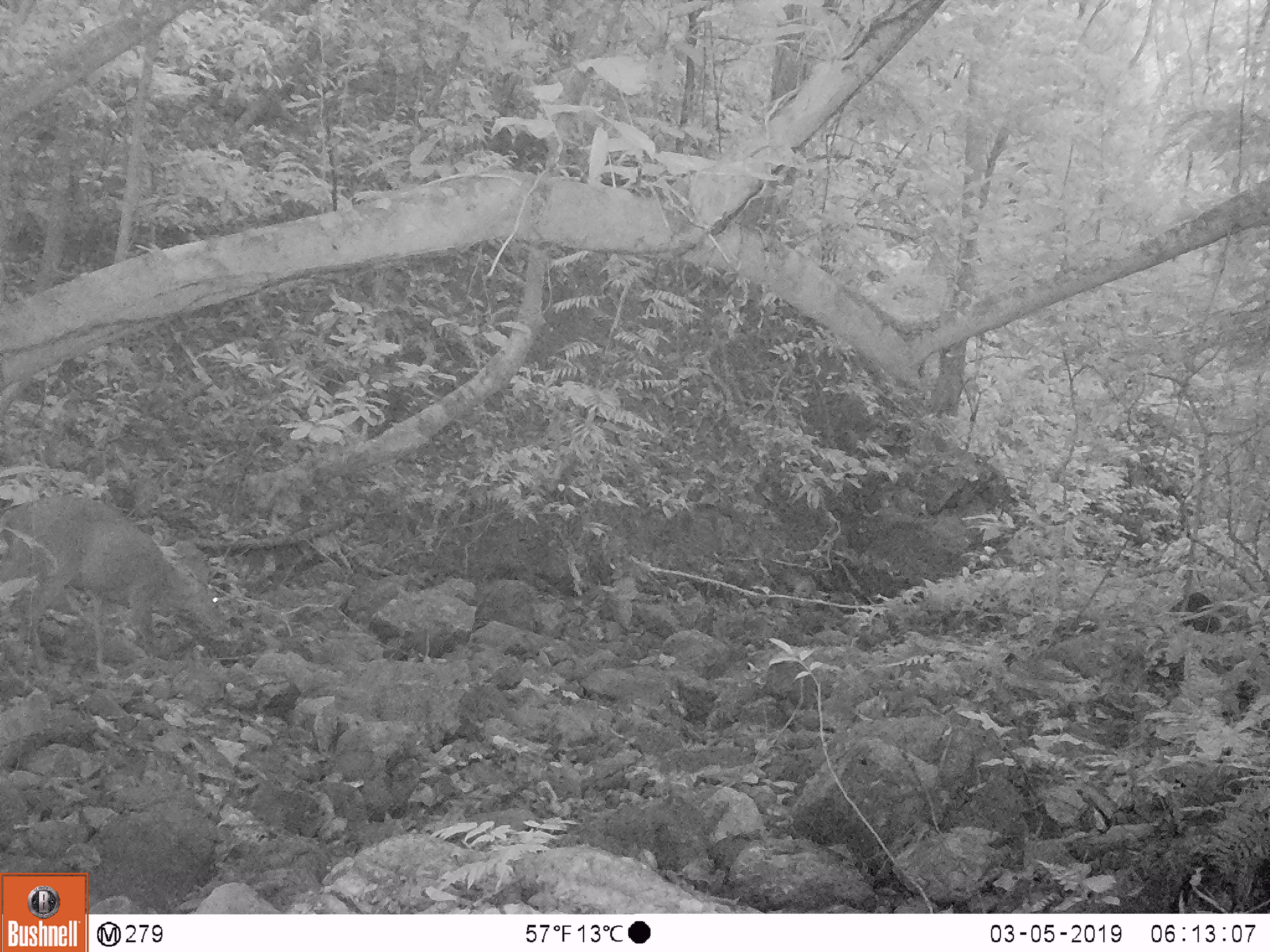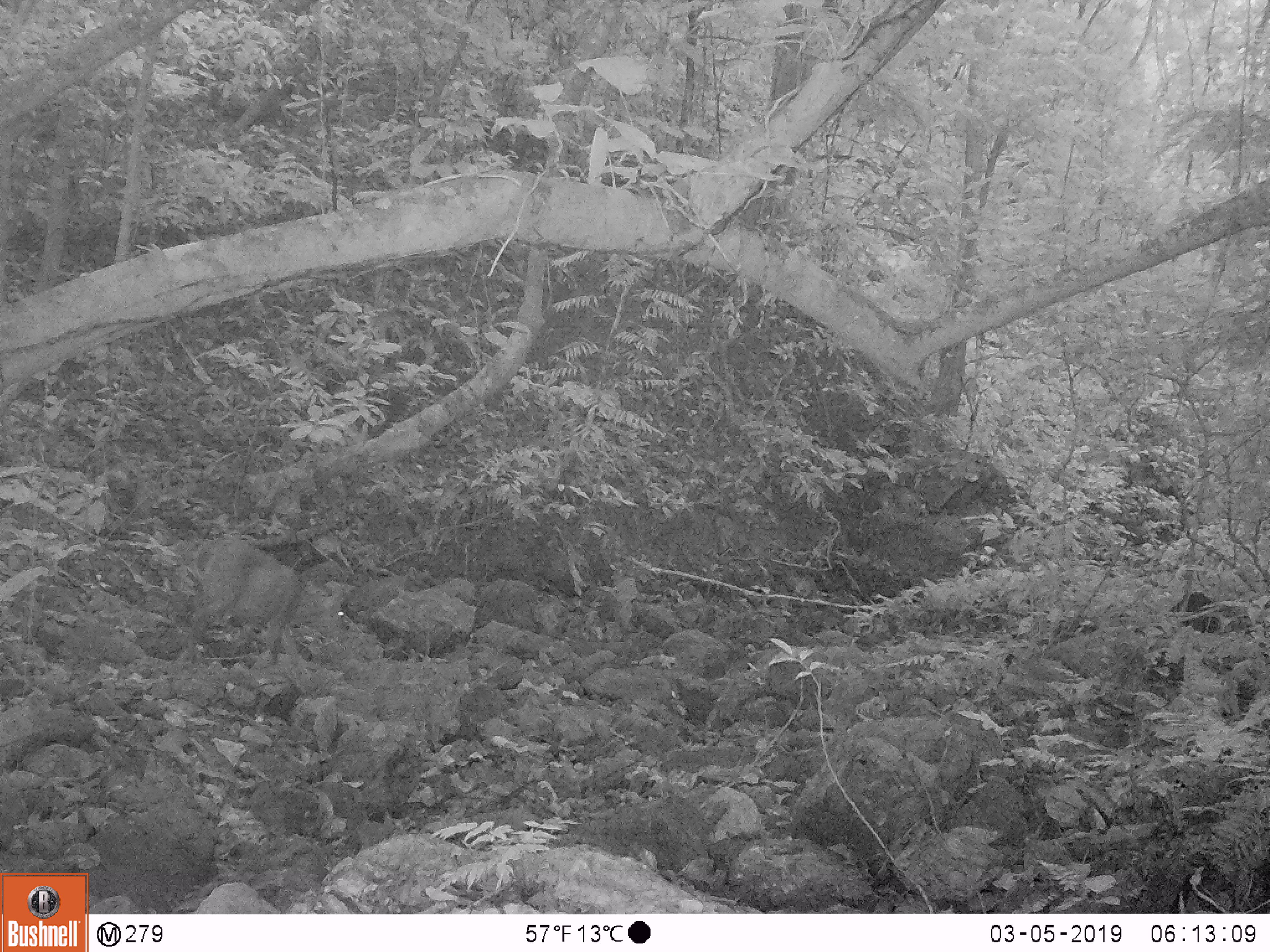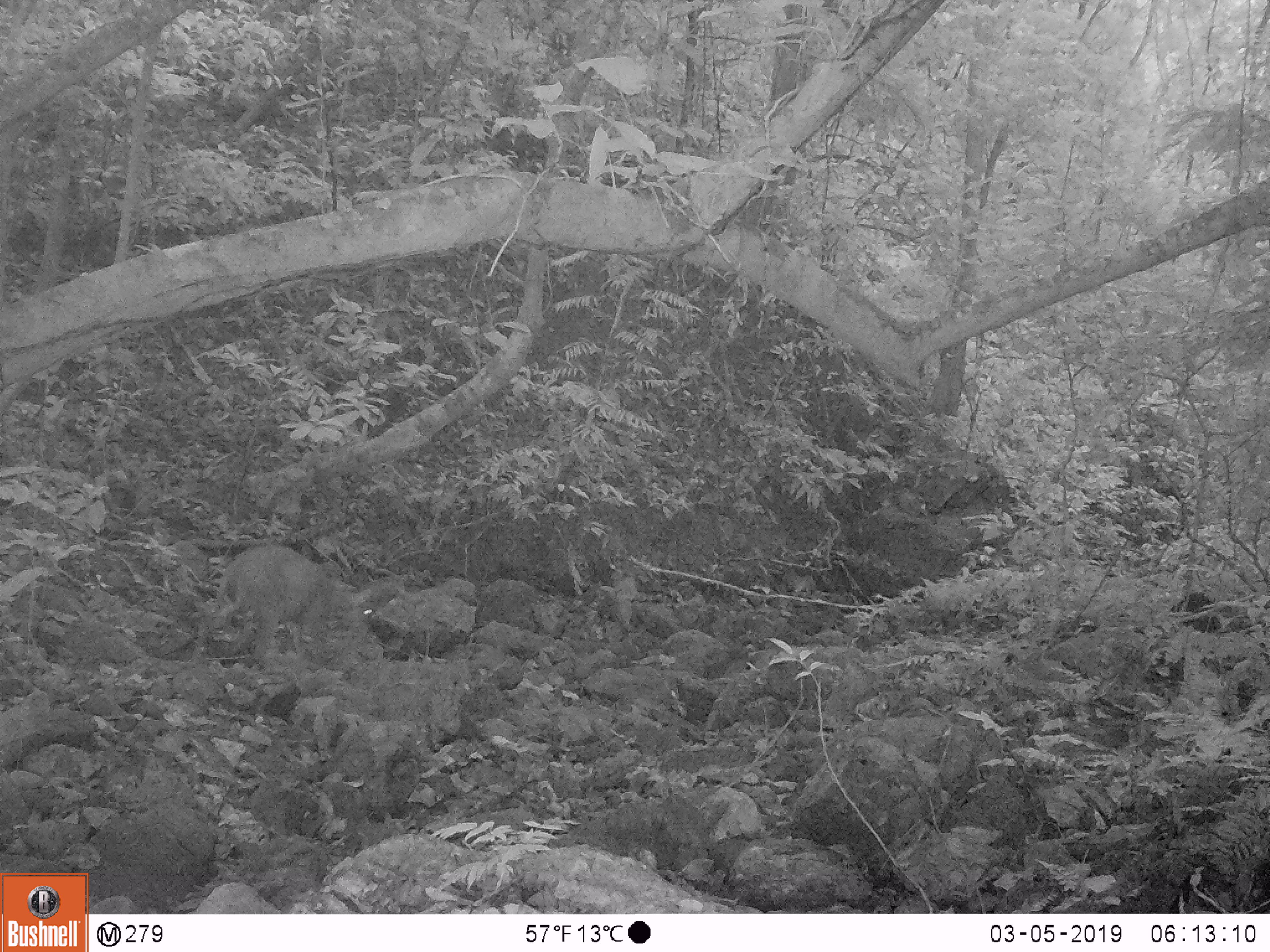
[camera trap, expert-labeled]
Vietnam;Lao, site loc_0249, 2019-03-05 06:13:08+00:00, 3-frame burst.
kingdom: Animalia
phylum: Chordata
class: Mammalia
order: Artiodactyla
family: Cervidae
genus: Muntiacus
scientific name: Muntiacus vuquangensis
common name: large-antlered muntjac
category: large antlered muntjac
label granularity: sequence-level